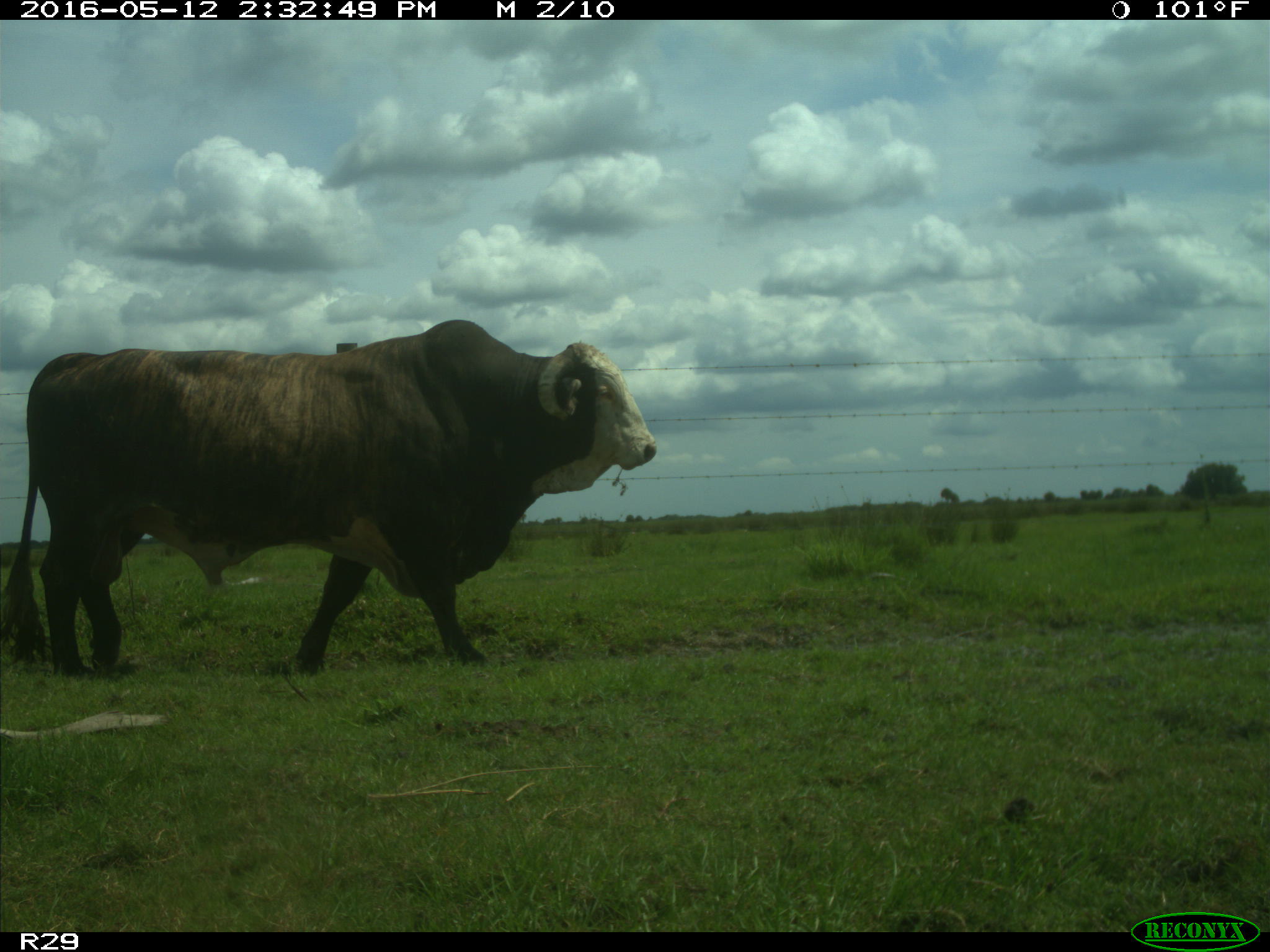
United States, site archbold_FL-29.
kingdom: Animalia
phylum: Chordata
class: Mammalia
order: Artiodactyla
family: Bovidae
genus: Bos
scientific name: Bos taurus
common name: domestic cow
Bos taurus (domestic cow).